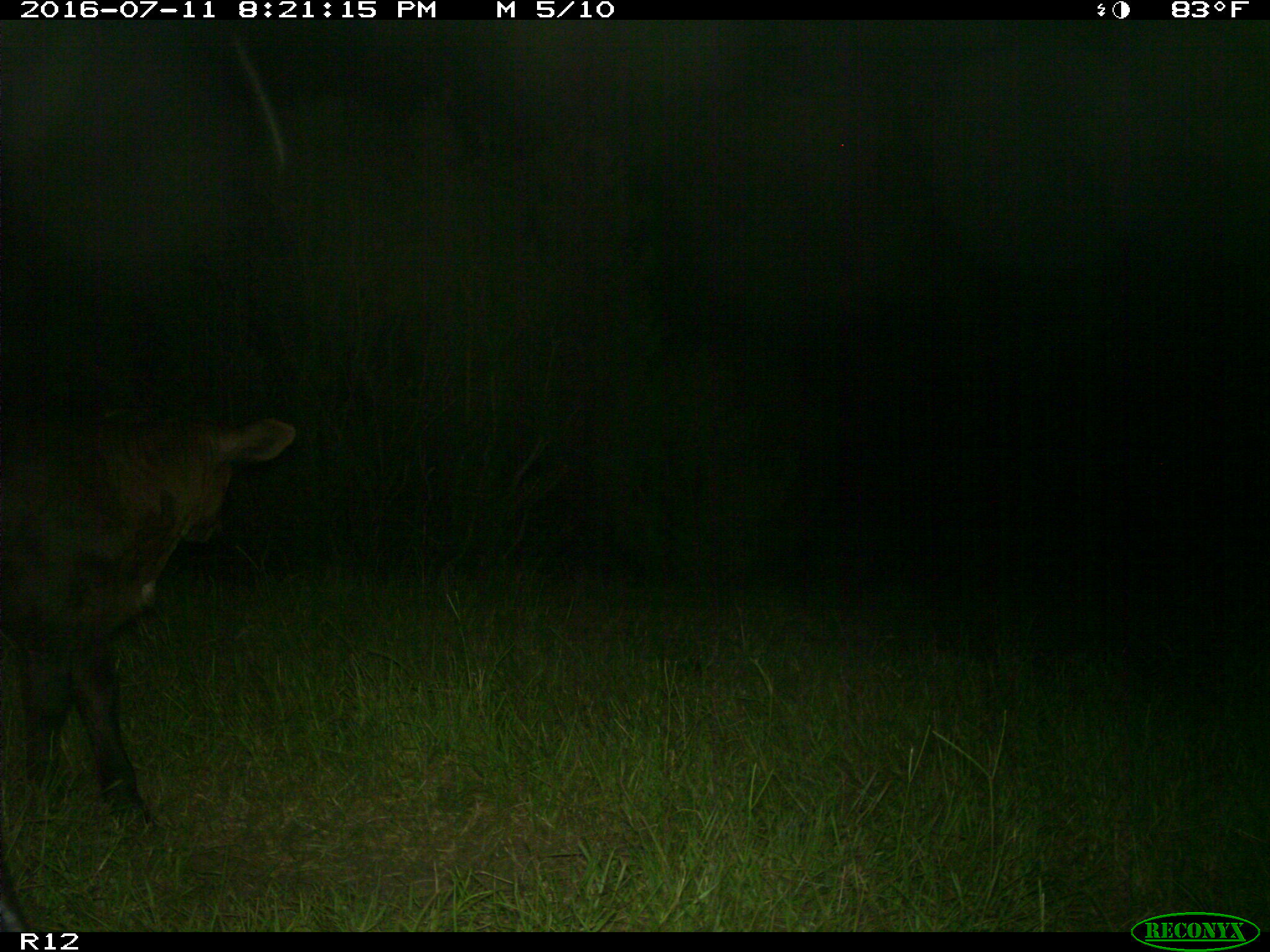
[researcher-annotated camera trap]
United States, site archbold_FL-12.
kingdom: Animalia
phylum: Chordata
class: Mammalia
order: Artiodactyla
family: Bovidae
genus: Bos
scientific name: Bos taurus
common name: domestic cow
Bos taurus (domestic cow).